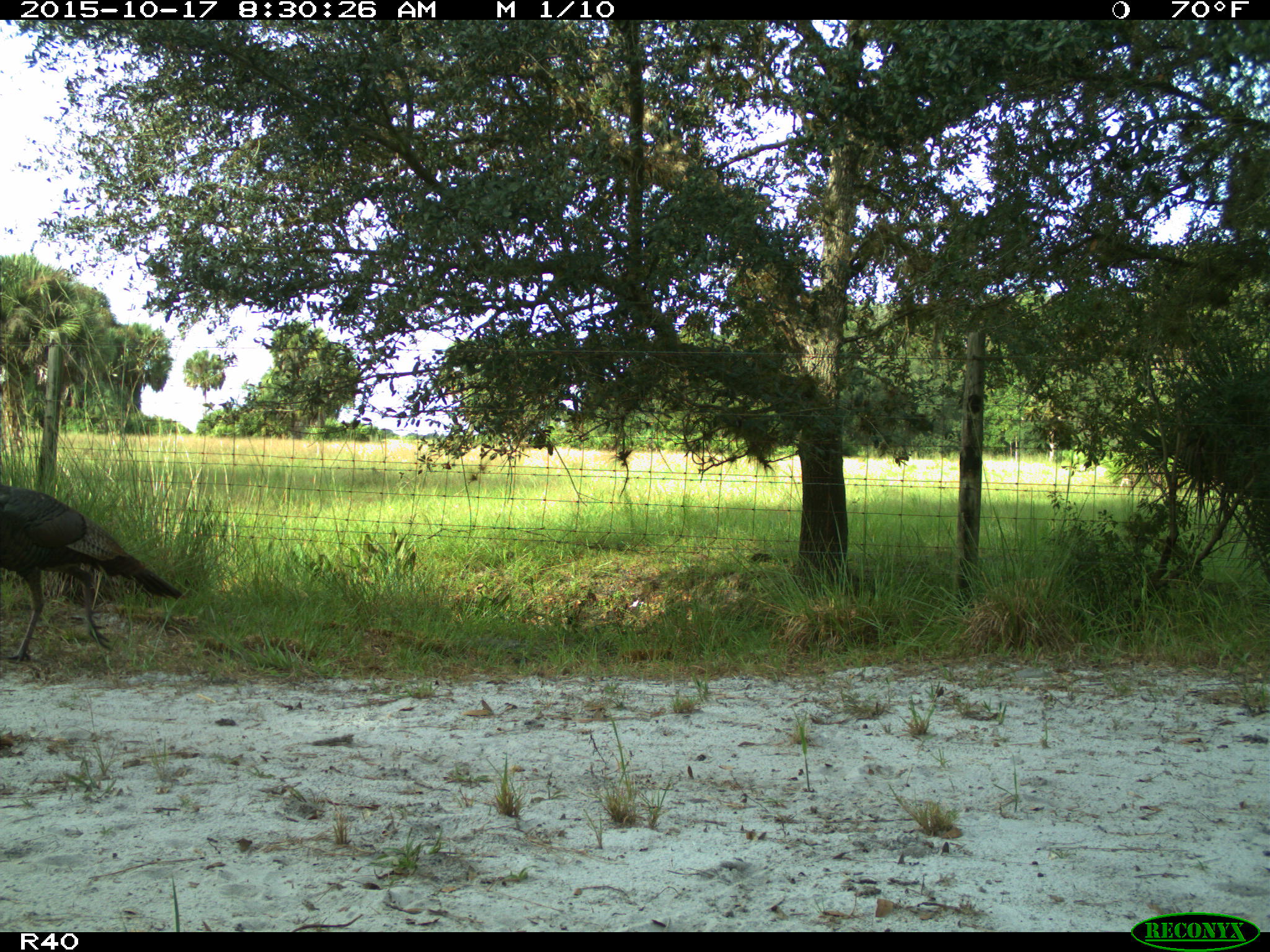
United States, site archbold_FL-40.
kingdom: Animalia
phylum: Chordata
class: Aves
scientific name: Aves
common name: birds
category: unidentified bird